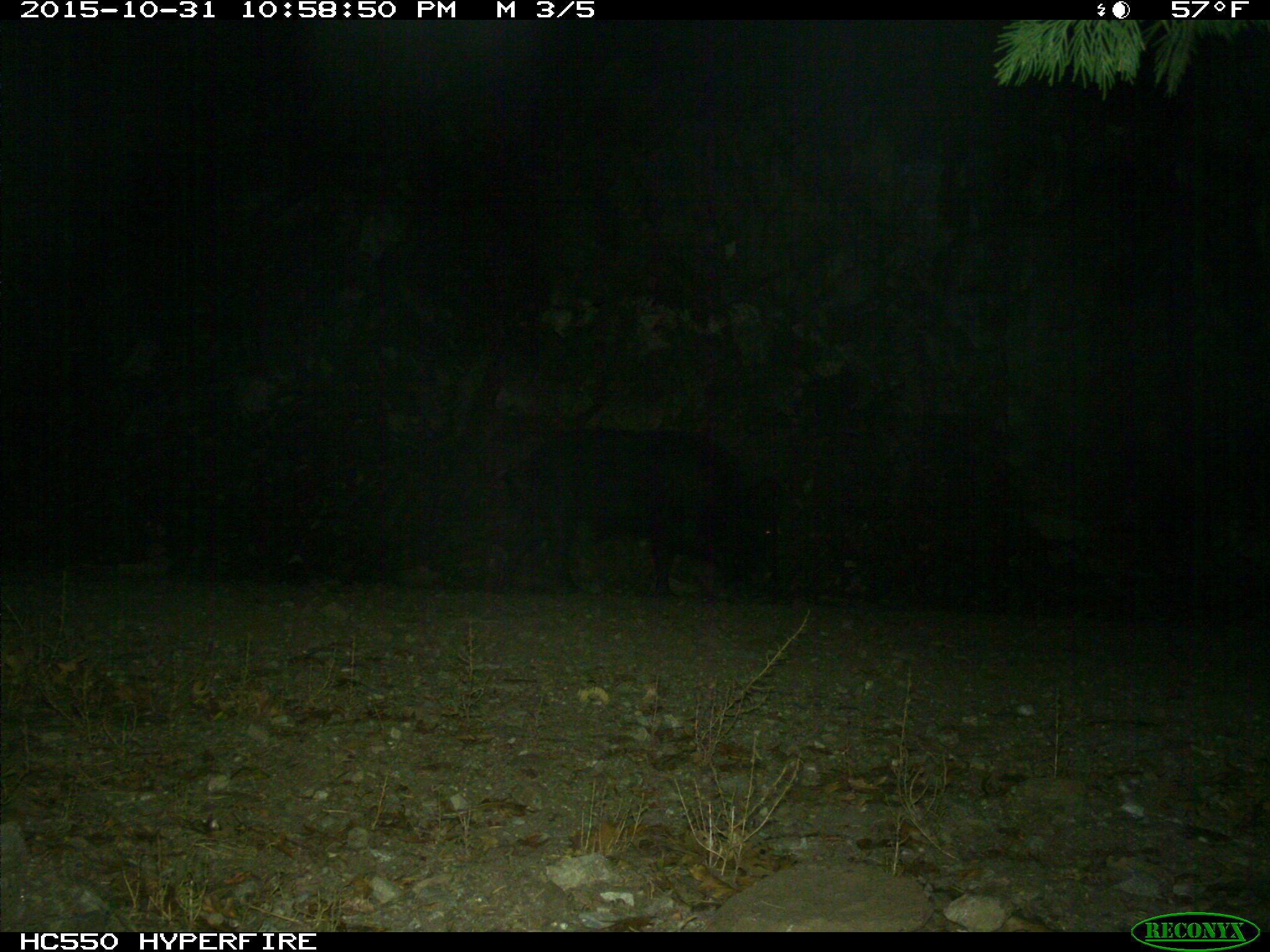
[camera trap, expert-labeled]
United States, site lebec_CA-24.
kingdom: Animalia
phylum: Chordata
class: Mammalia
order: Artiodactyla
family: Suidae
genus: Sus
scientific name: Sus scrofa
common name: wild boar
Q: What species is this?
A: Sus scrofa (wild boar).